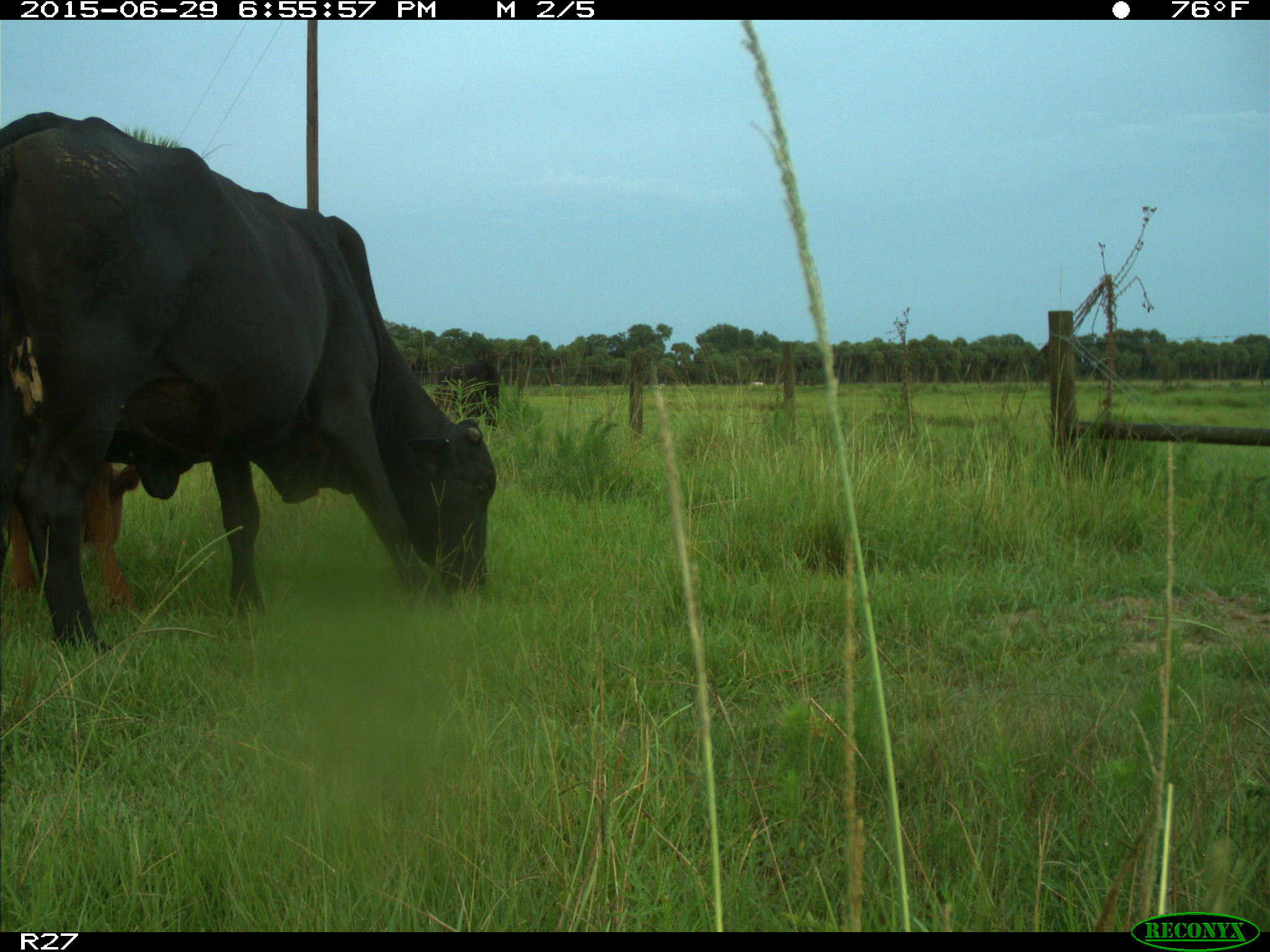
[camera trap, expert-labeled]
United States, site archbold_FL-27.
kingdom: Animalia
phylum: Chordata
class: Mammalia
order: Artiodactyla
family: Bovidae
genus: Bos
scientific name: Bos taurus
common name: domestic cow